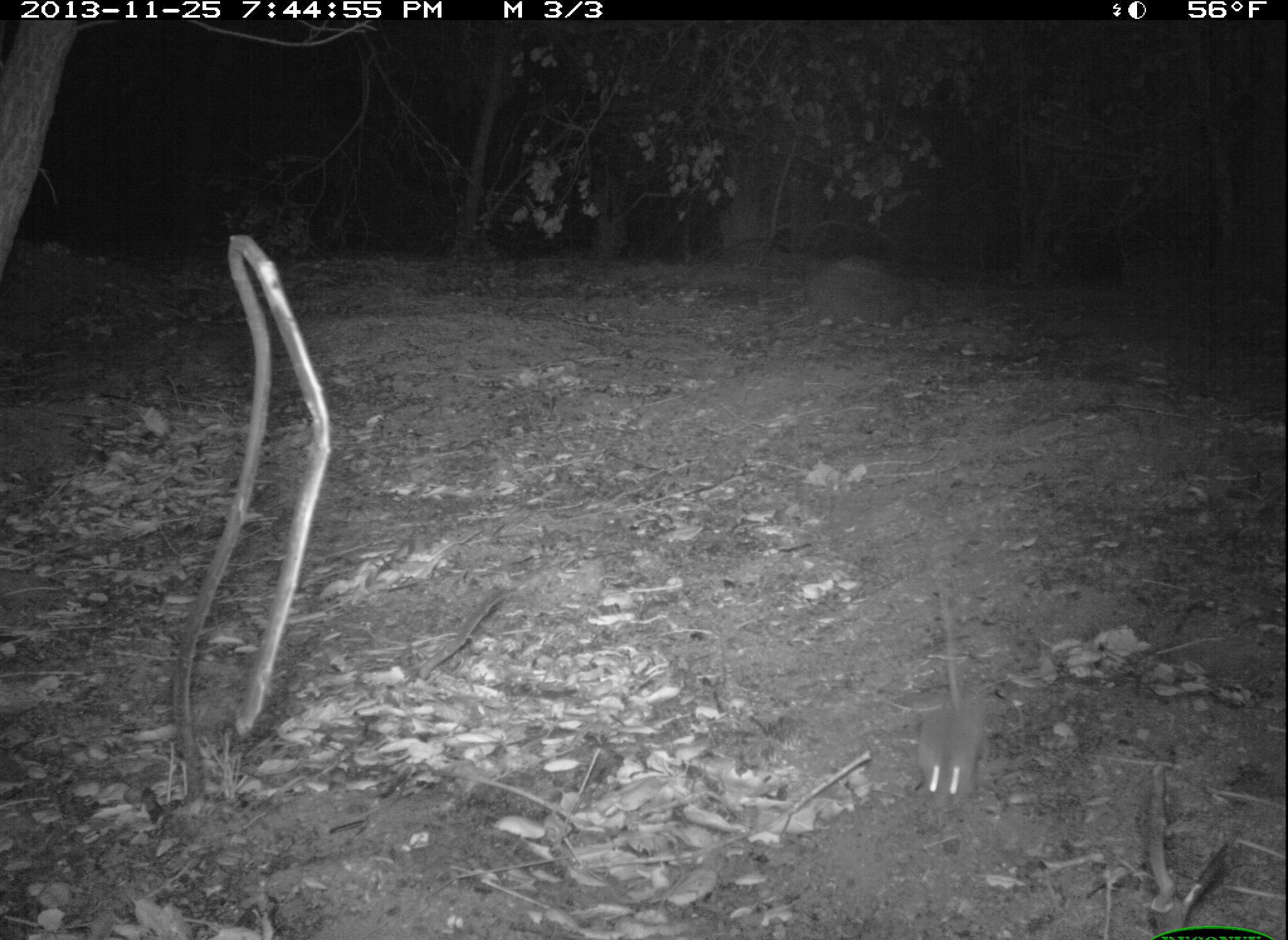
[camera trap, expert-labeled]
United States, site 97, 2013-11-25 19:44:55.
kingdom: Animalia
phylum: Chordata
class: Mammalia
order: Rodentia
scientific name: Rodentia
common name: rodent